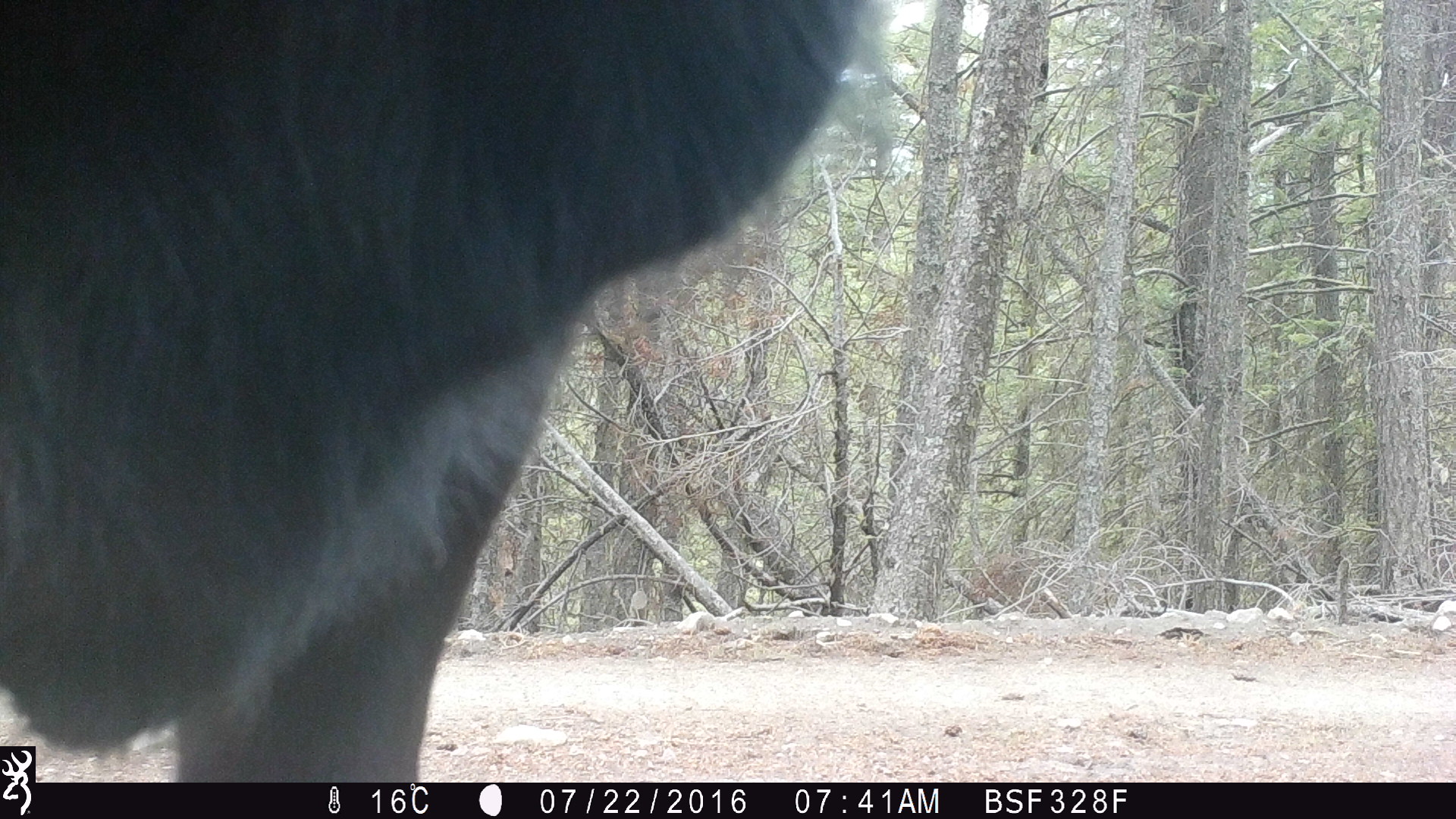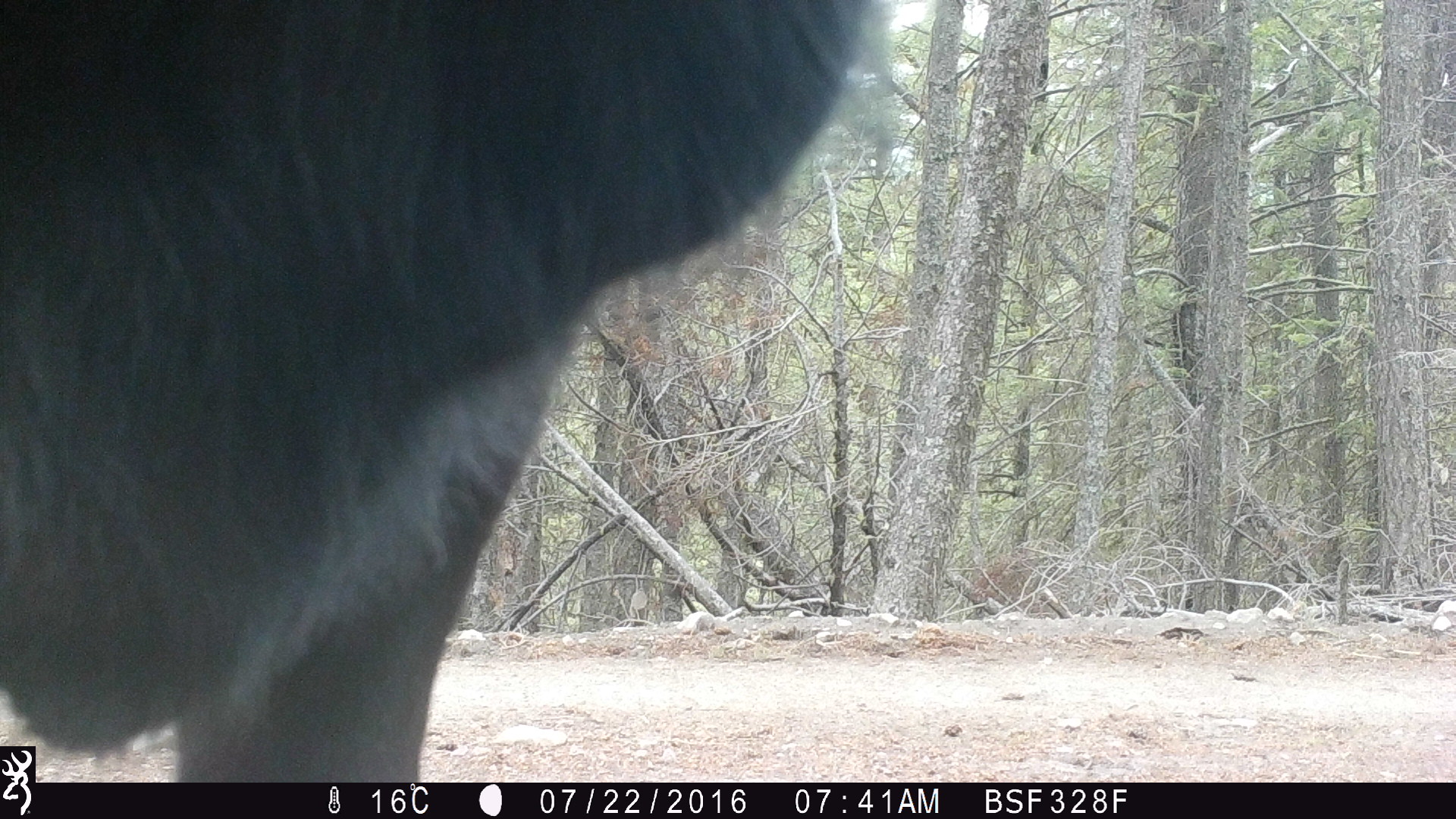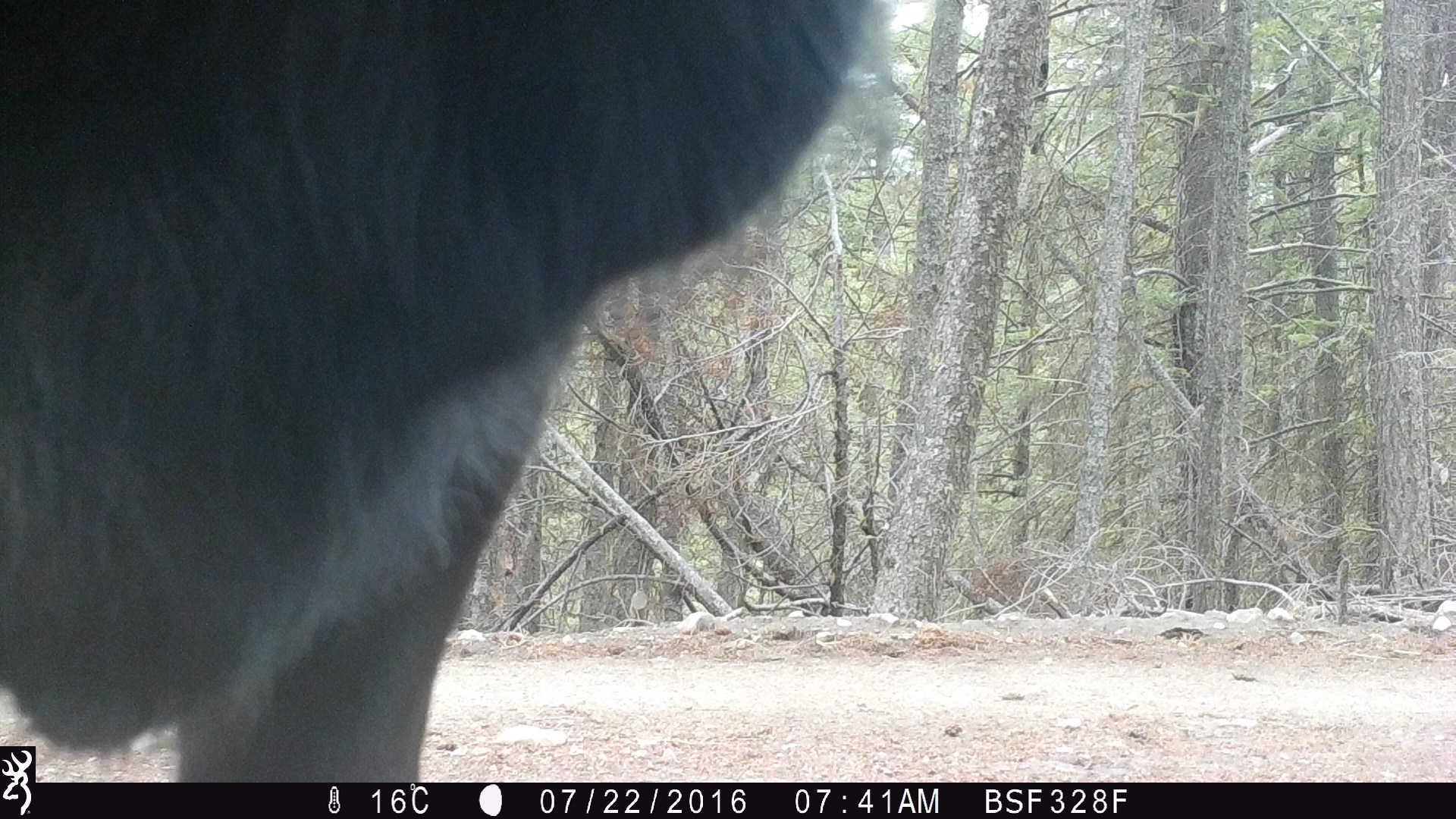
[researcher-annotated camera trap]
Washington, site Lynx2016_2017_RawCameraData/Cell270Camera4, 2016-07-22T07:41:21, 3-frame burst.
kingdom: Animalia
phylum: Chordata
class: Mammalia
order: Artiodactyla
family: Bovidae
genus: Bos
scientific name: Bos taurus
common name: domestic cattle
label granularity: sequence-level